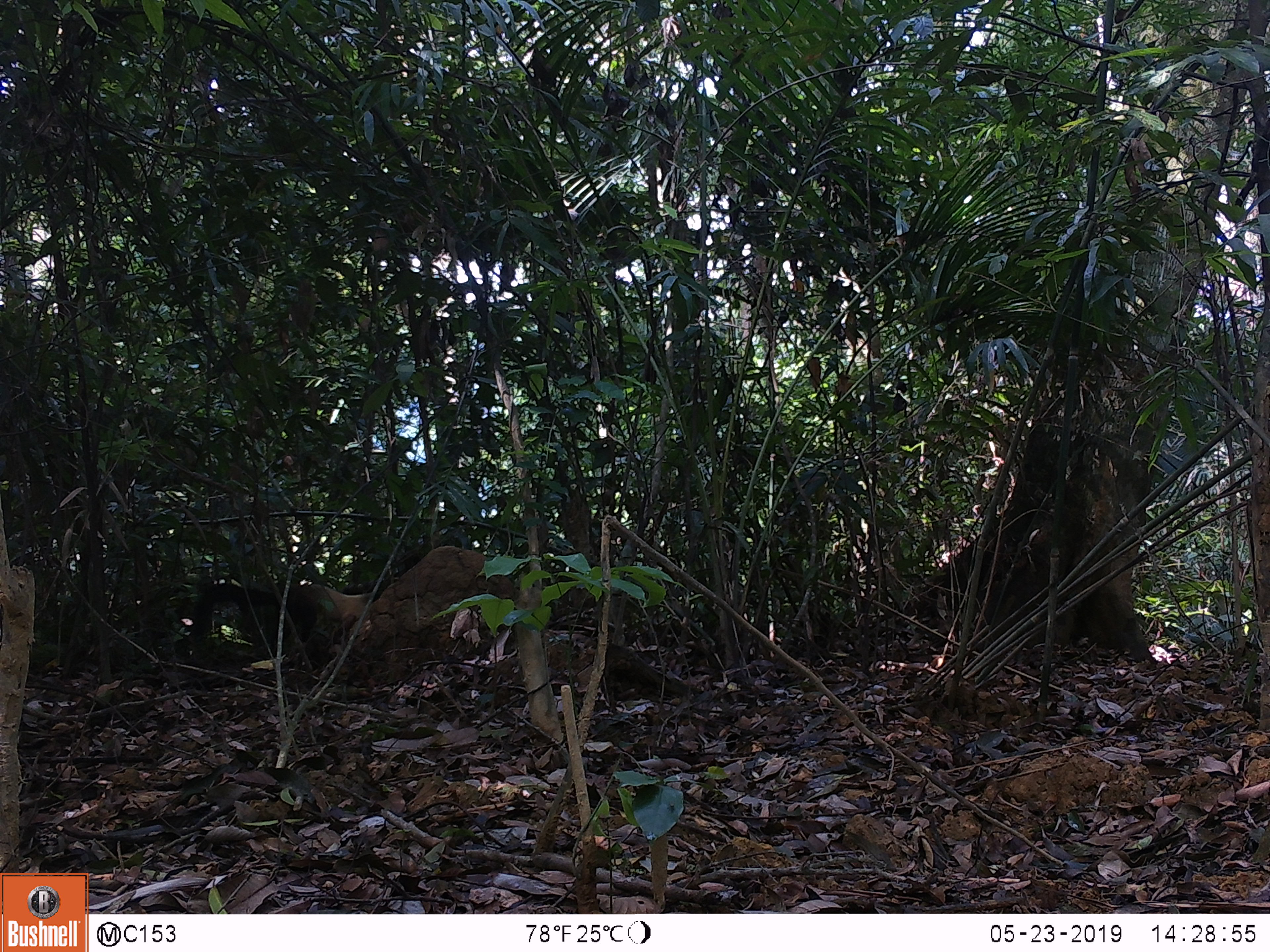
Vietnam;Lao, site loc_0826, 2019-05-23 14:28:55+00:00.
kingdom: Animalia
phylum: Chordata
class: Mammalia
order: Carnivora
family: Mustelidae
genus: Martes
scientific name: Martes flavigula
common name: yellow-throated marten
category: yellow throated marten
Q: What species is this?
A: Yellow throated marten (yellow-throated marten) (Martes flavigula).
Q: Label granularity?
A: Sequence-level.